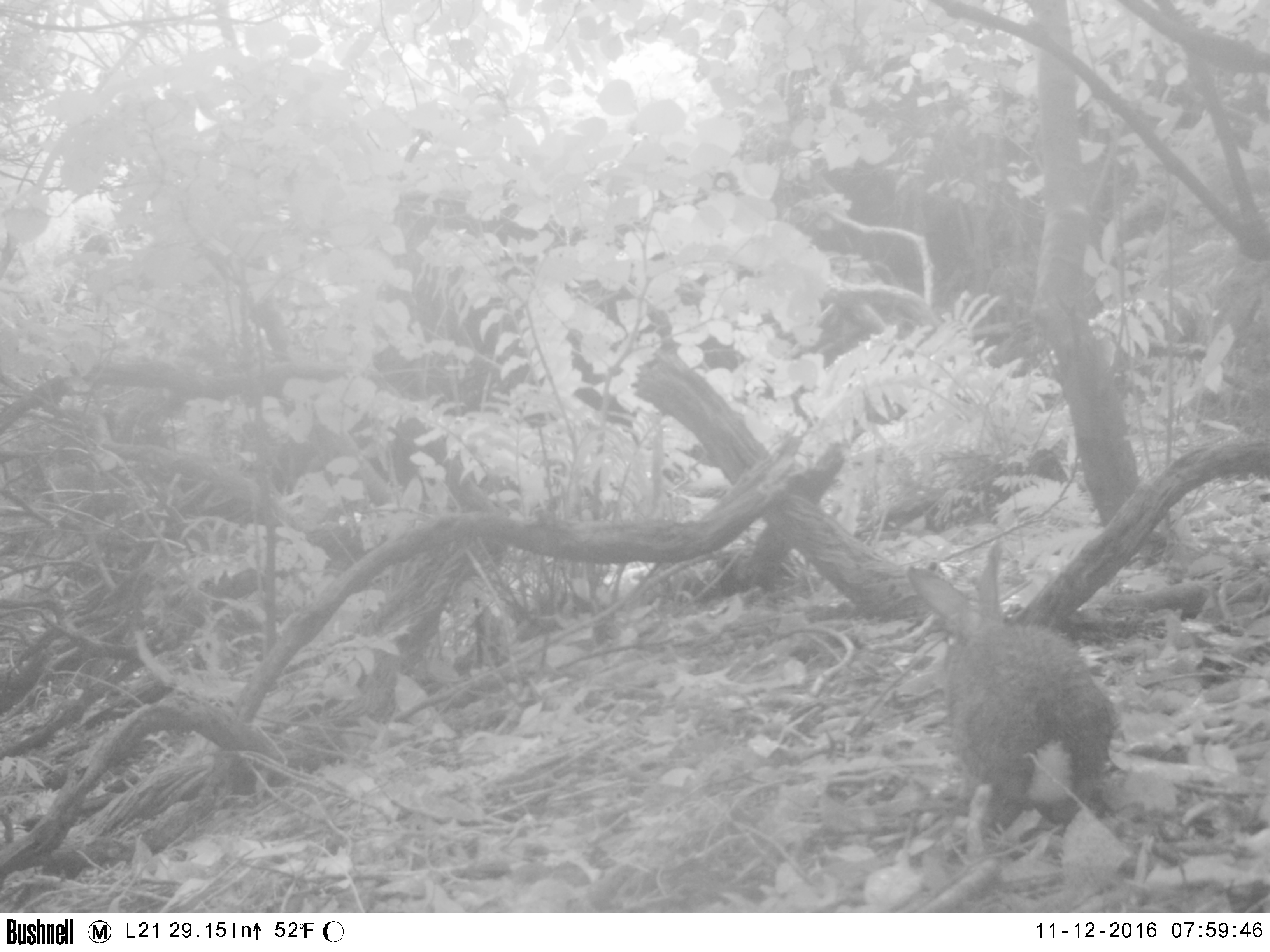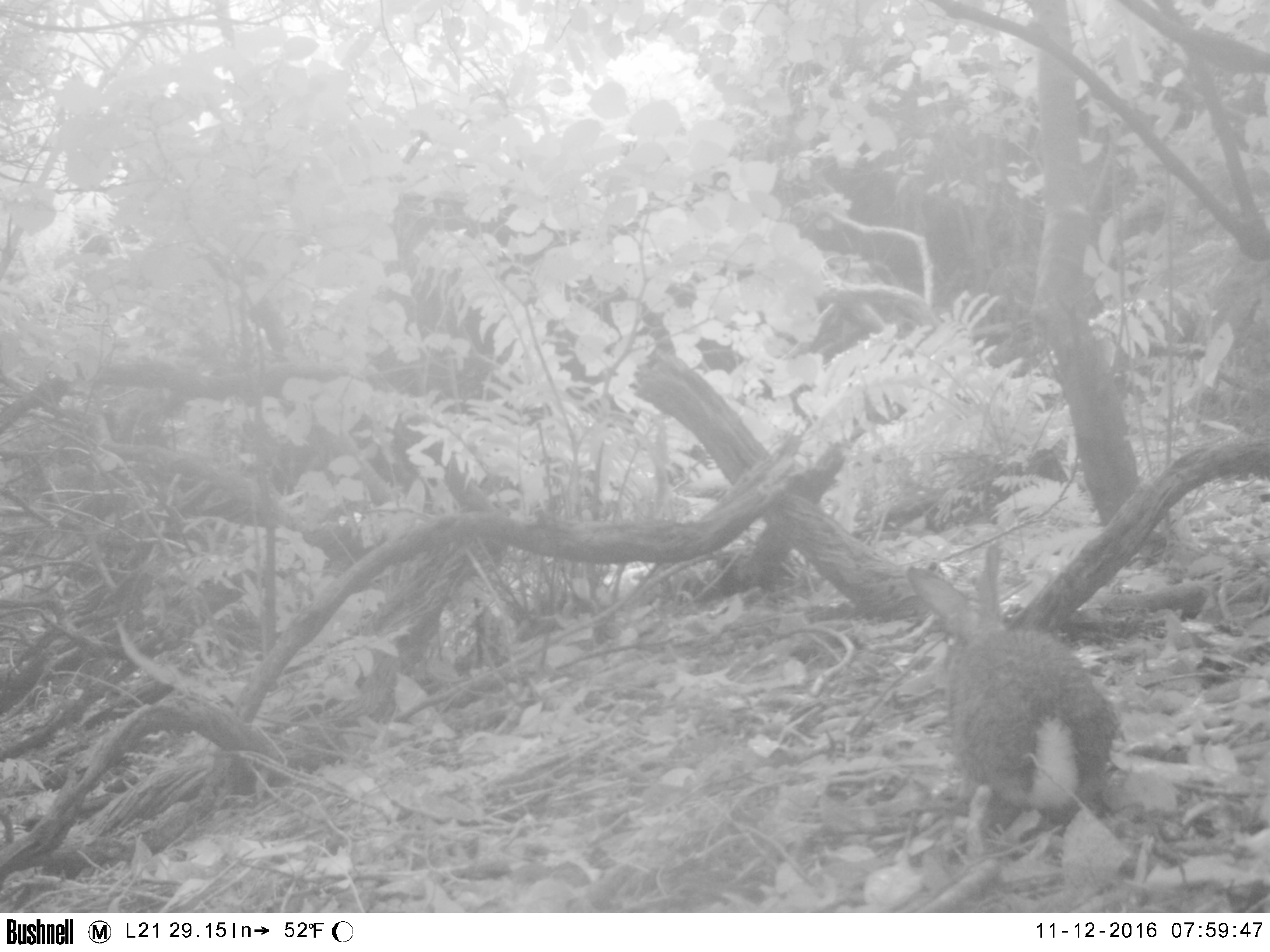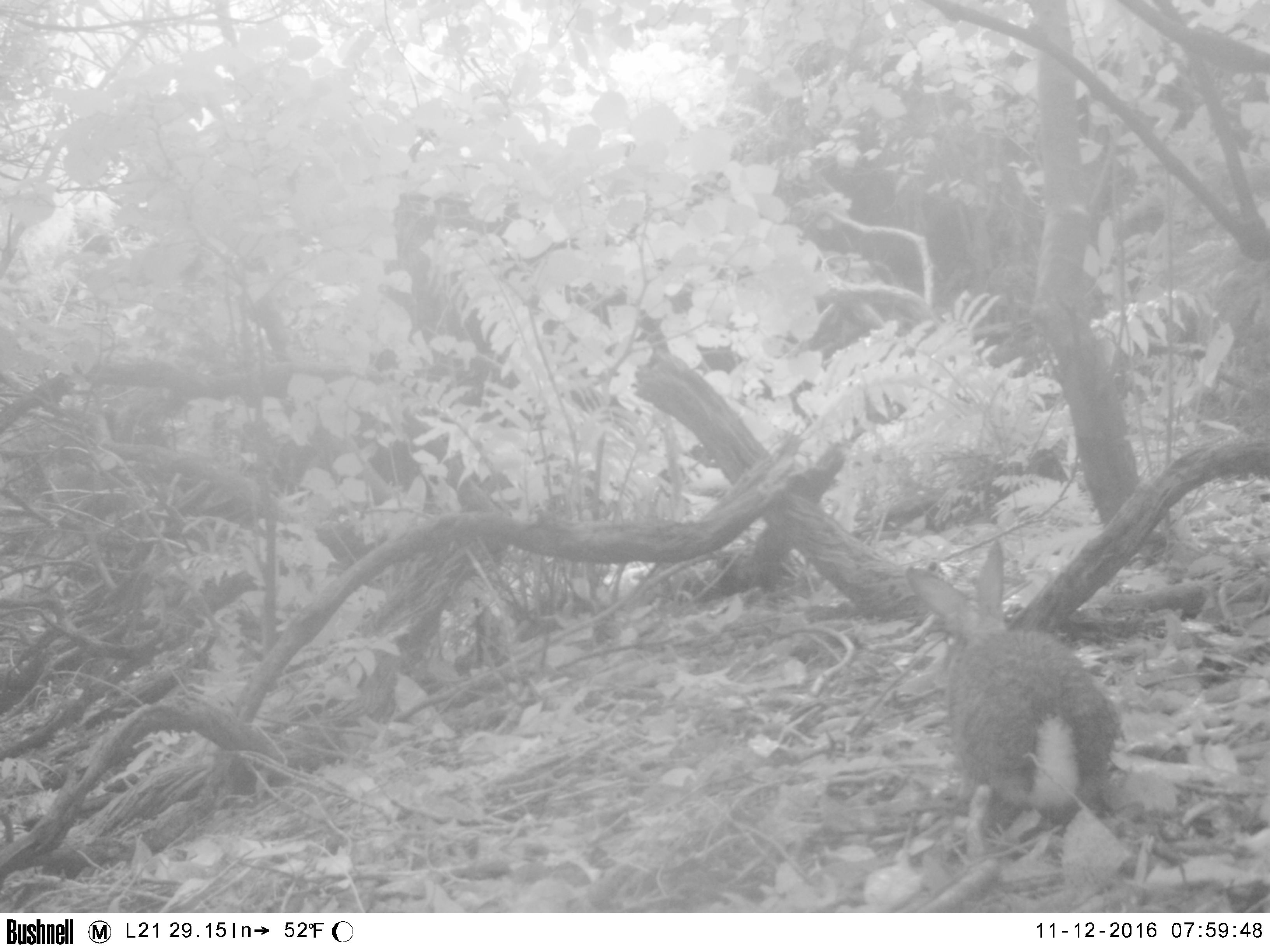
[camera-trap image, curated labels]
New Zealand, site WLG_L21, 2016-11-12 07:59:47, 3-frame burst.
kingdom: Animalia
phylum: Chordata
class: Mammalia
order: Lagomorpha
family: Leporidae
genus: Oryctolagus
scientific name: Oryctolagus cuniculus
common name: european rabbit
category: rabbit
Rabbit (european rabbit) (Oryctolagus cuniculus).